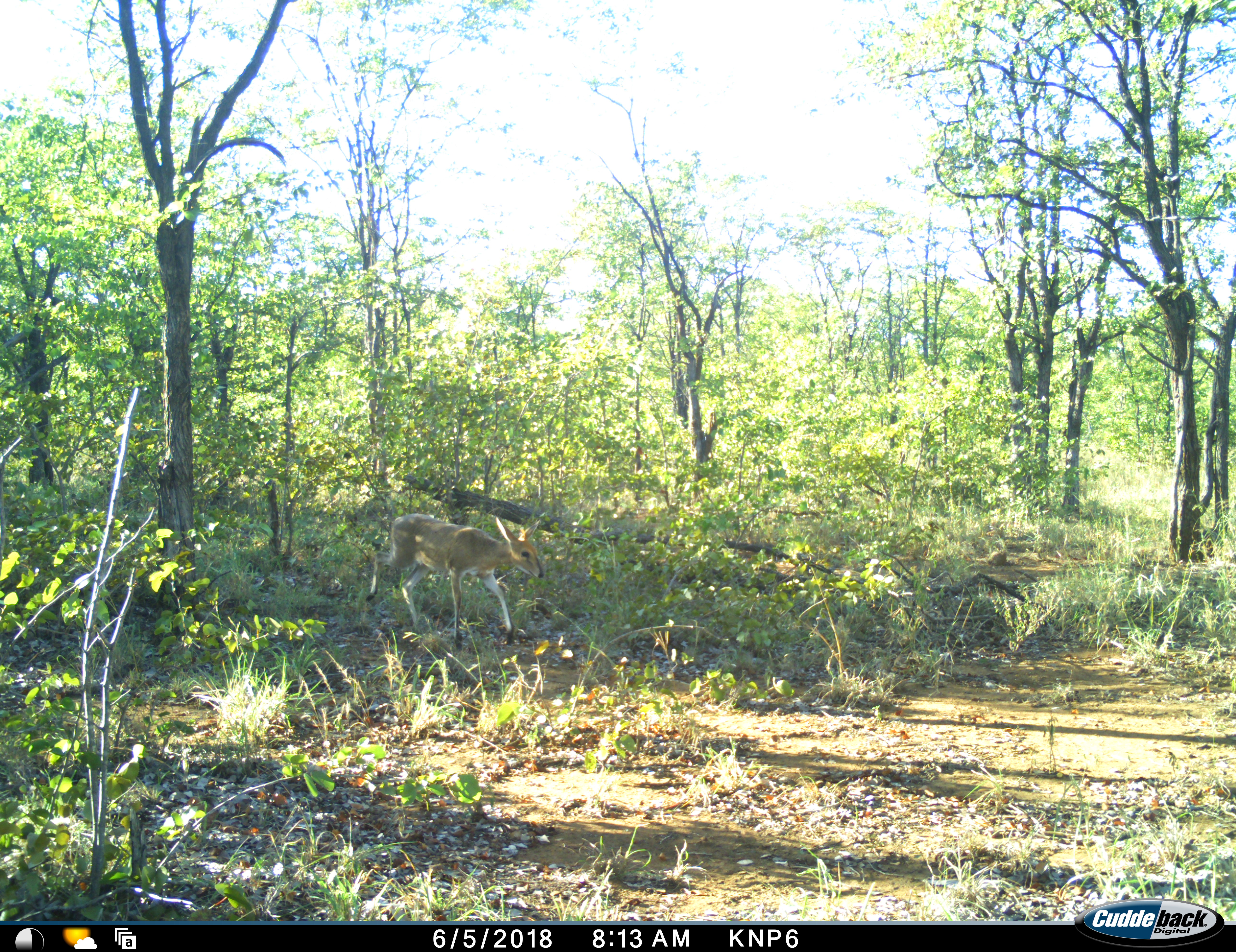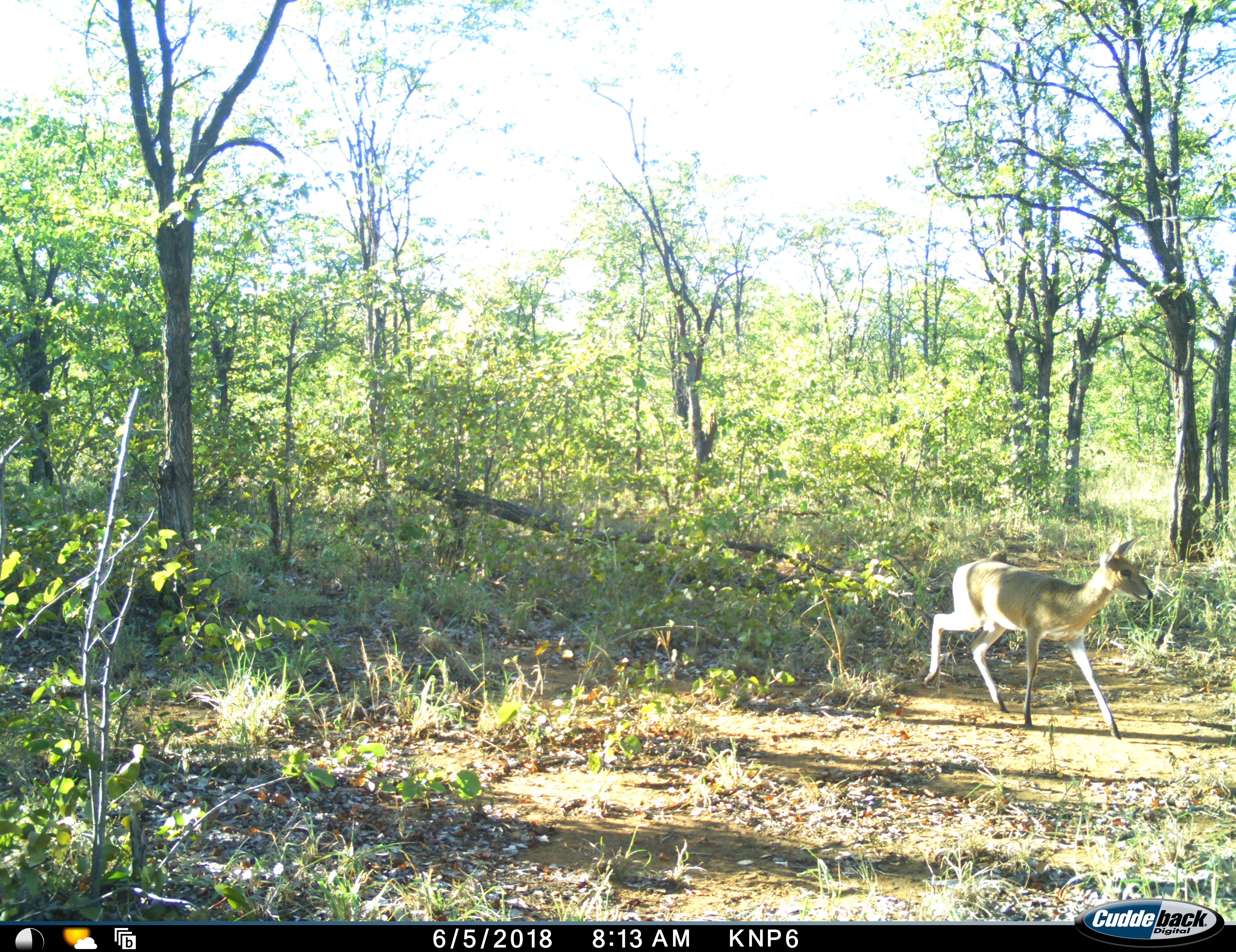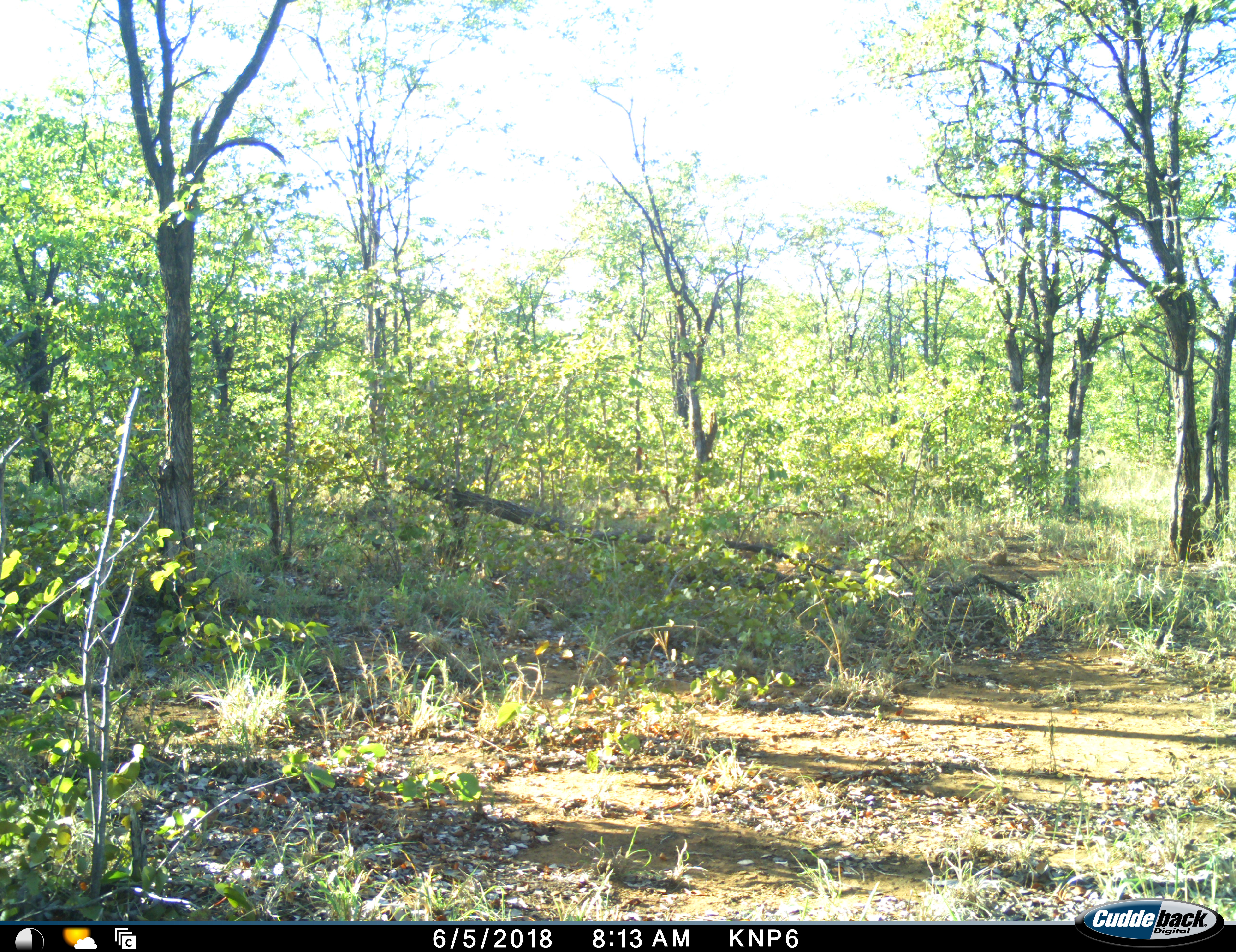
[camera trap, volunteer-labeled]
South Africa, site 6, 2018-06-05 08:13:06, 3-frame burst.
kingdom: Animalia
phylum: Chordata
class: Mammalia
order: Artiodactyla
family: Bovidae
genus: Sylvicapra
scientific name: Sylvicapra grimmia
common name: common grey duiker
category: duikercommongrey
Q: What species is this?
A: Duikercommongrey (common grey duiker) (Sylvicapra grimmia).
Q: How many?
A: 1.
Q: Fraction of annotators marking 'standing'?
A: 0%.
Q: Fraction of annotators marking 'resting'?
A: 0%.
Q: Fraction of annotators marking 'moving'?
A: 100%.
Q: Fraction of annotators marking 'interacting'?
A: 0%.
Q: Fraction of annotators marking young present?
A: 20%.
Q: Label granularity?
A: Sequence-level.